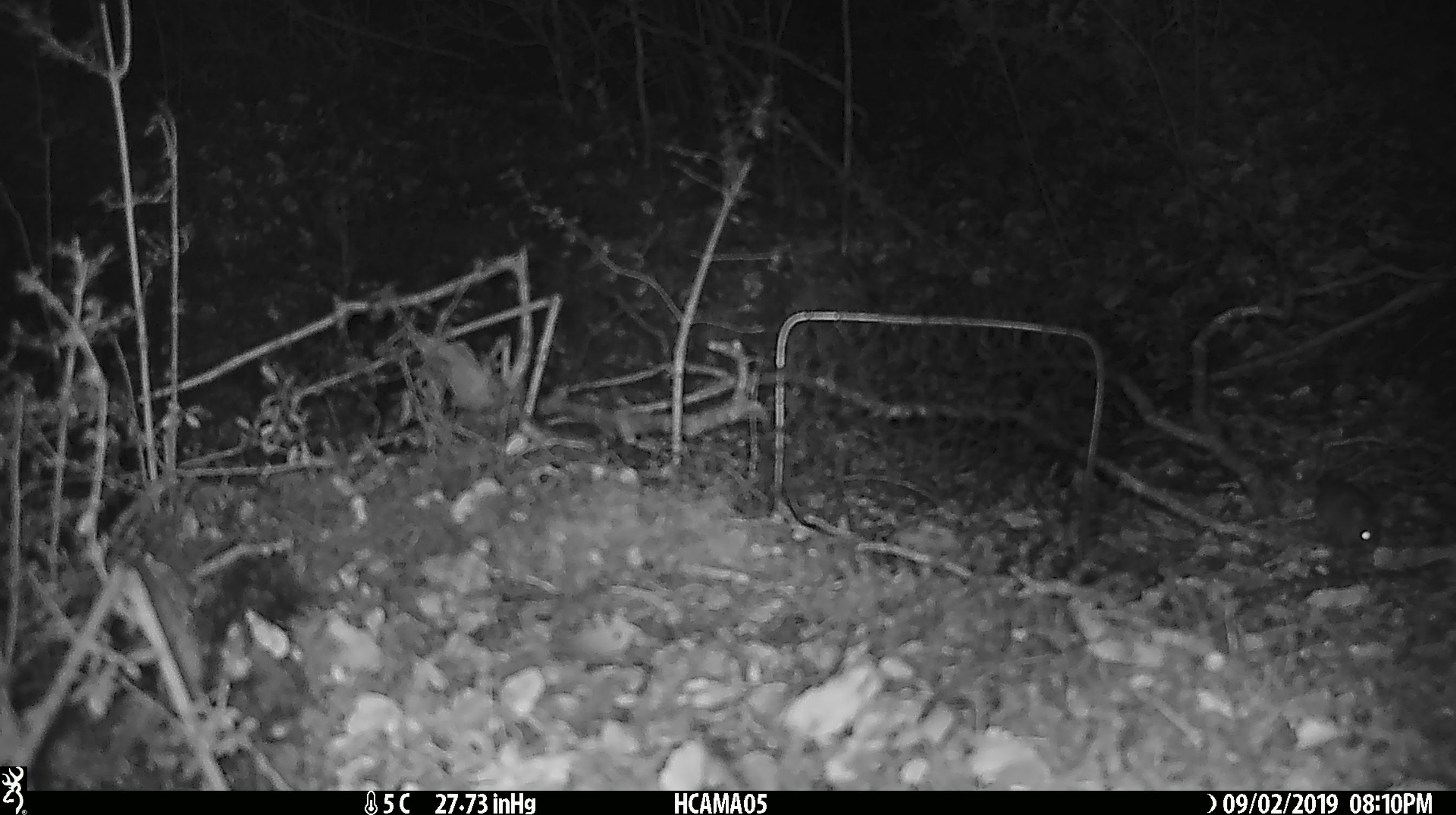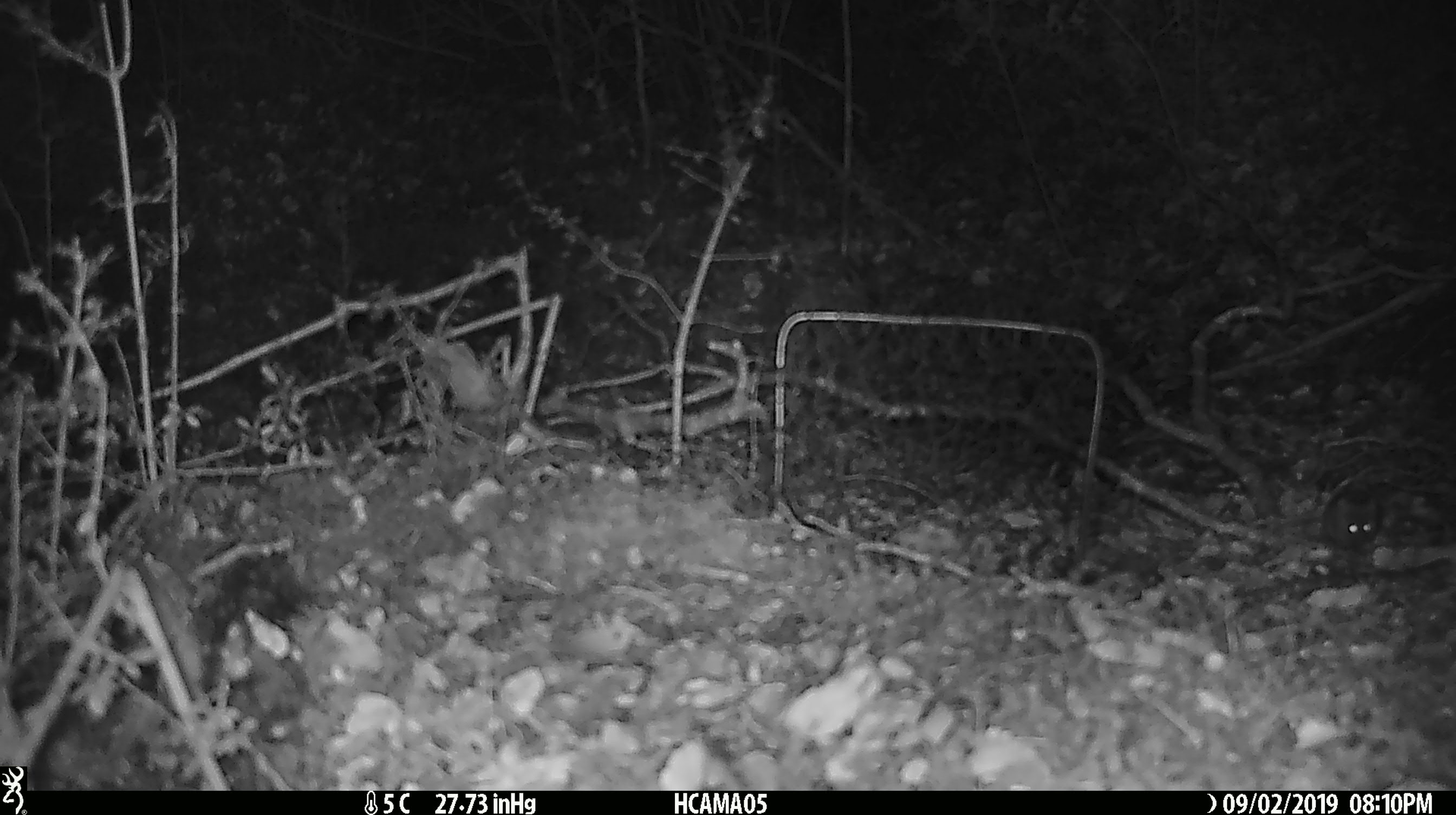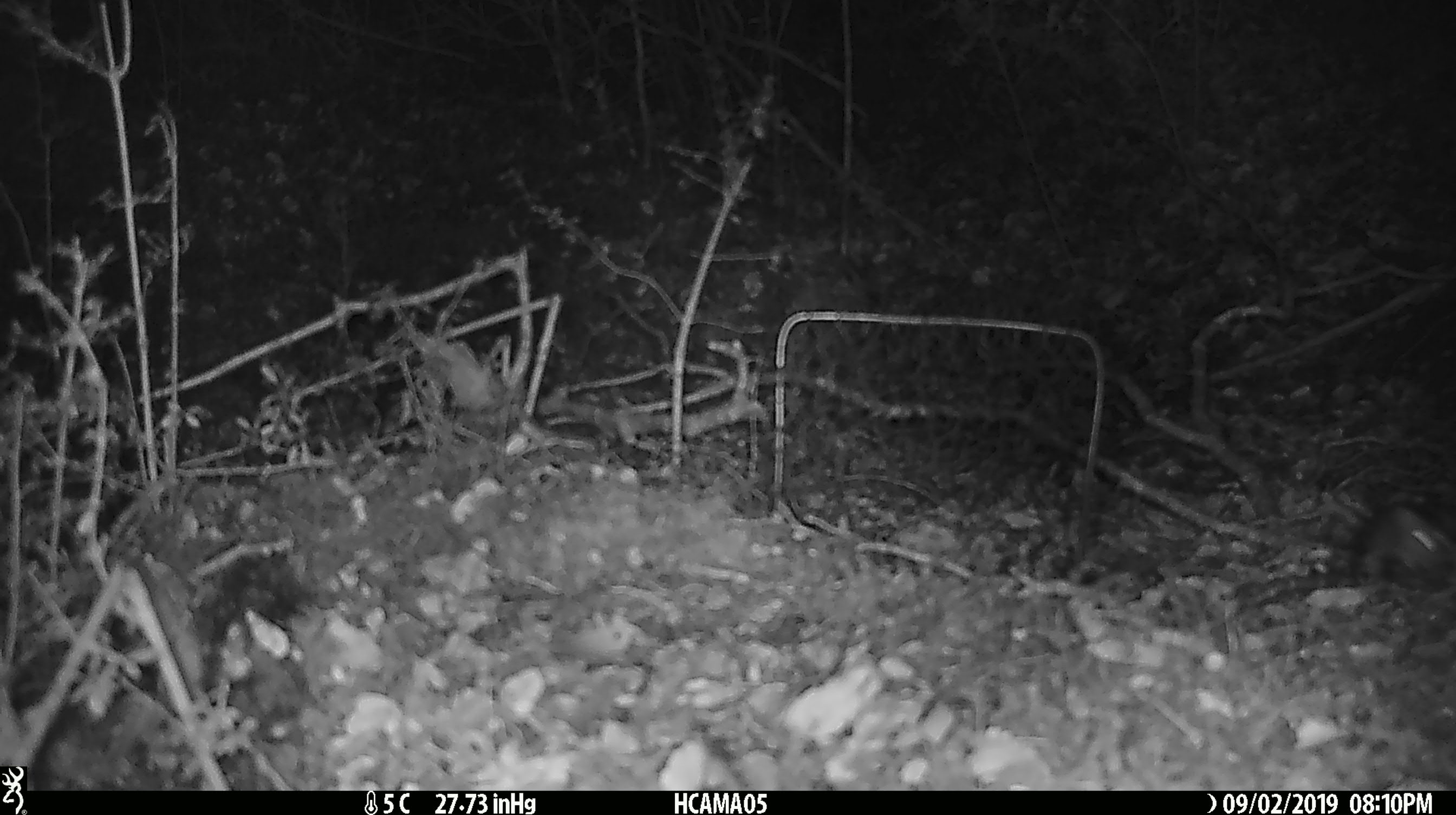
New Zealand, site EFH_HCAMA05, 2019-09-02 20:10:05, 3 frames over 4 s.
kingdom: Animalia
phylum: Chordata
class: Mammalia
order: Rodentia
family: Muridae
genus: Mus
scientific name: Mus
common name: mouse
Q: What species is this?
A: Mouse (Mus).